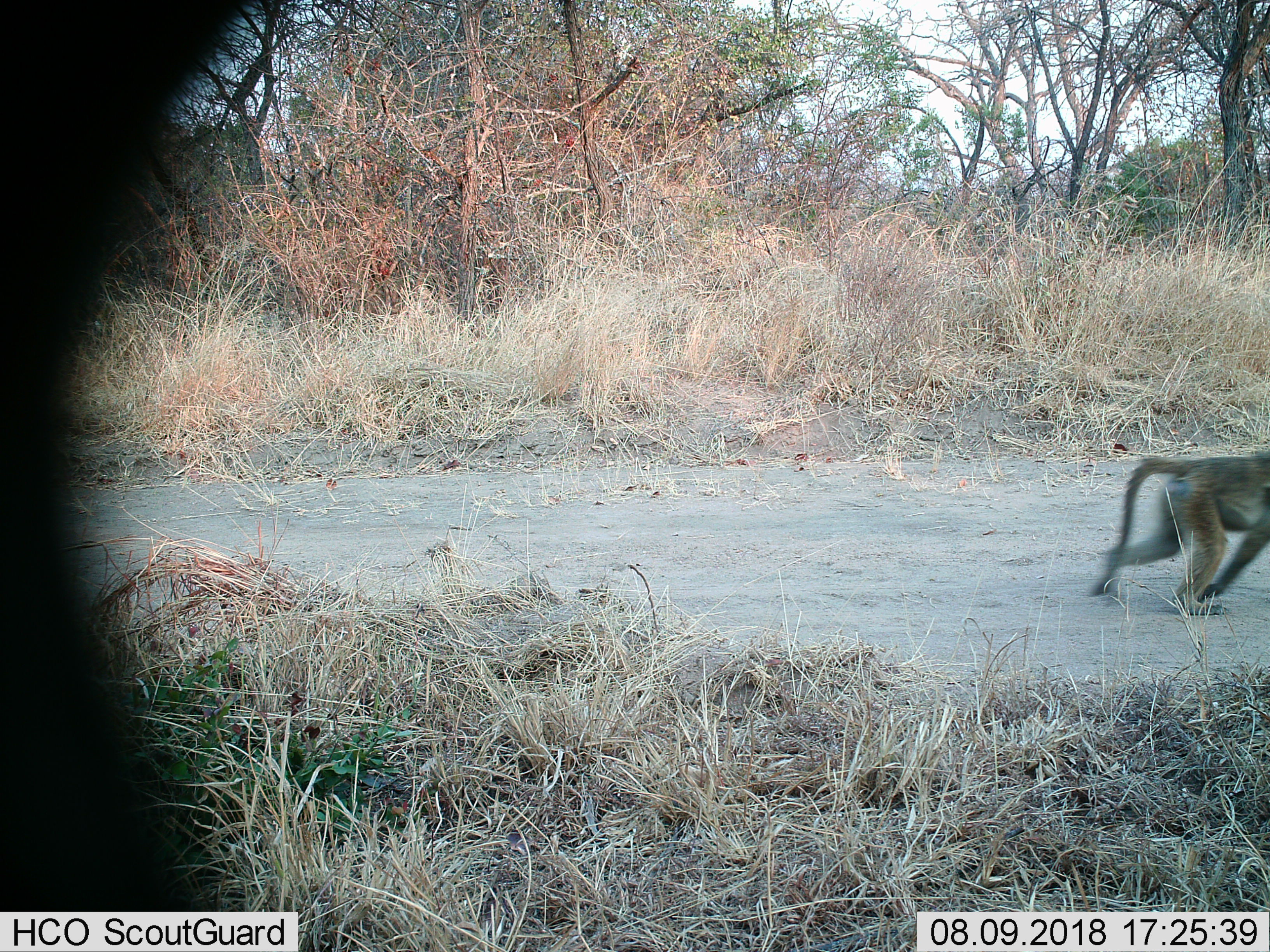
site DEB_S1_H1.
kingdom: Animalia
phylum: Chordata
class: Mammalia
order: Primates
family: Cercopithecidae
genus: Papio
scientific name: Papio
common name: baboon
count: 1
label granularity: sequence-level